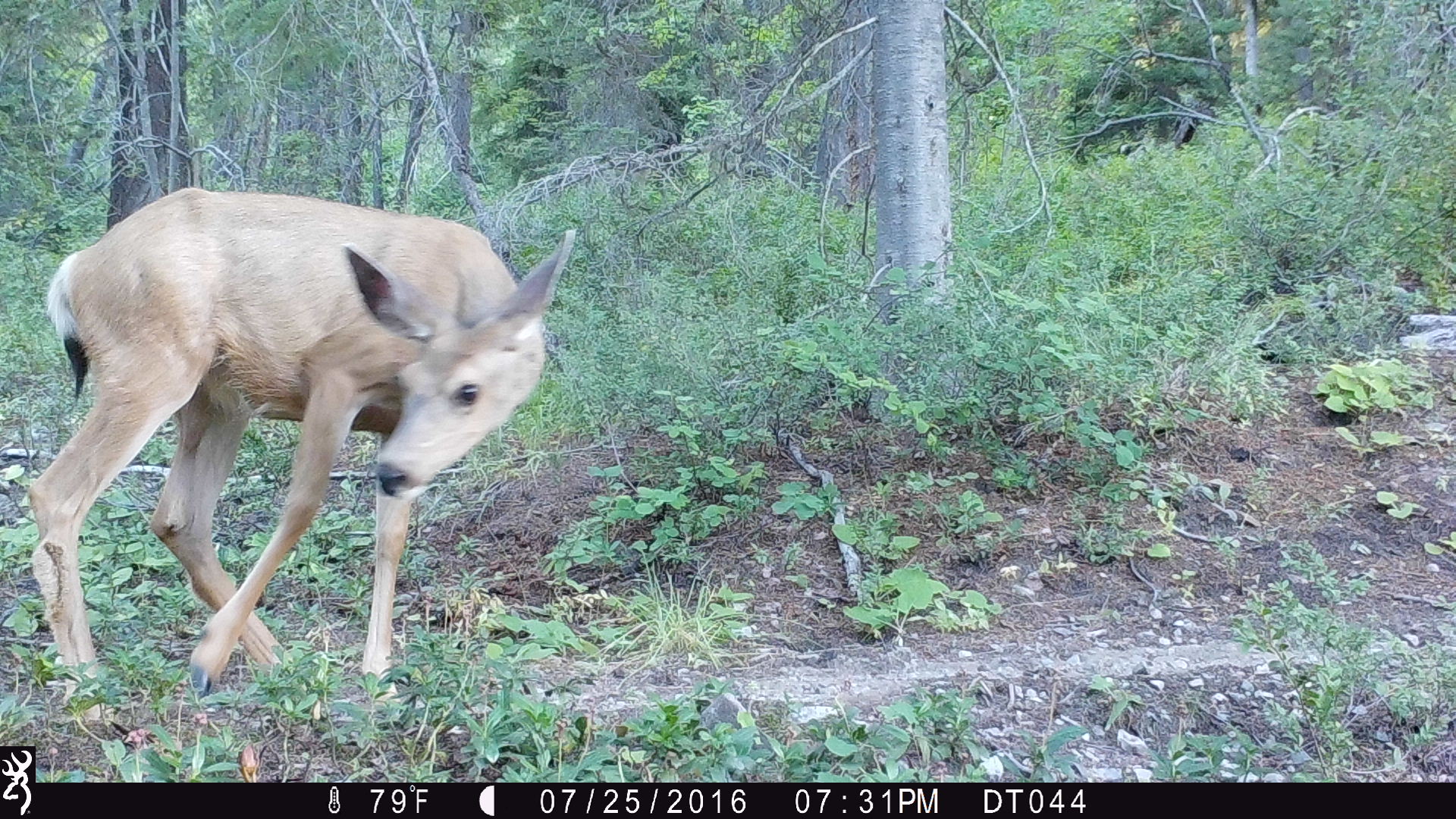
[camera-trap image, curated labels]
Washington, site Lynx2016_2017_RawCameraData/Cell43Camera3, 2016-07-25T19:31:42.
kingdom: Animalia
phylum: Chordata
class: Mammalia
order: Artiodactyla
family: Cervidae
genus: Odocoileus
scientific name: Odocoileus hemionus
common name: mule deer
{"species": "Odocoileus hemionus (mule deer)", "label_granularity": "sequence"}